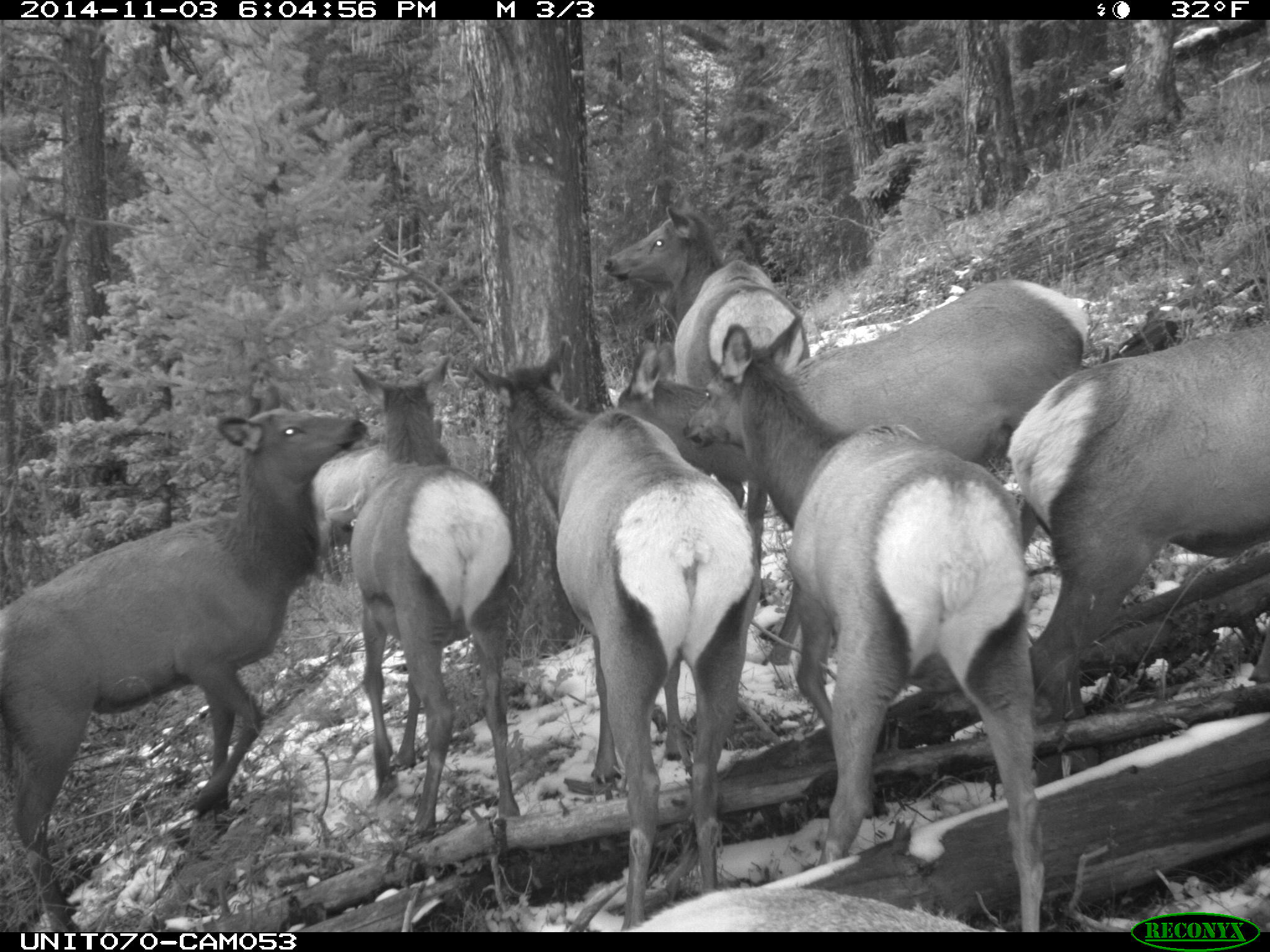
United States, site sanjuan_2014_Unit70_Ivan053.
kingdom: Animalia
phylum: Chordata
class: Mammalia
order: Artiodactyla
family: Cervidae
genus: Cervus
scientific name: Cervus elaphus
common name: red deer